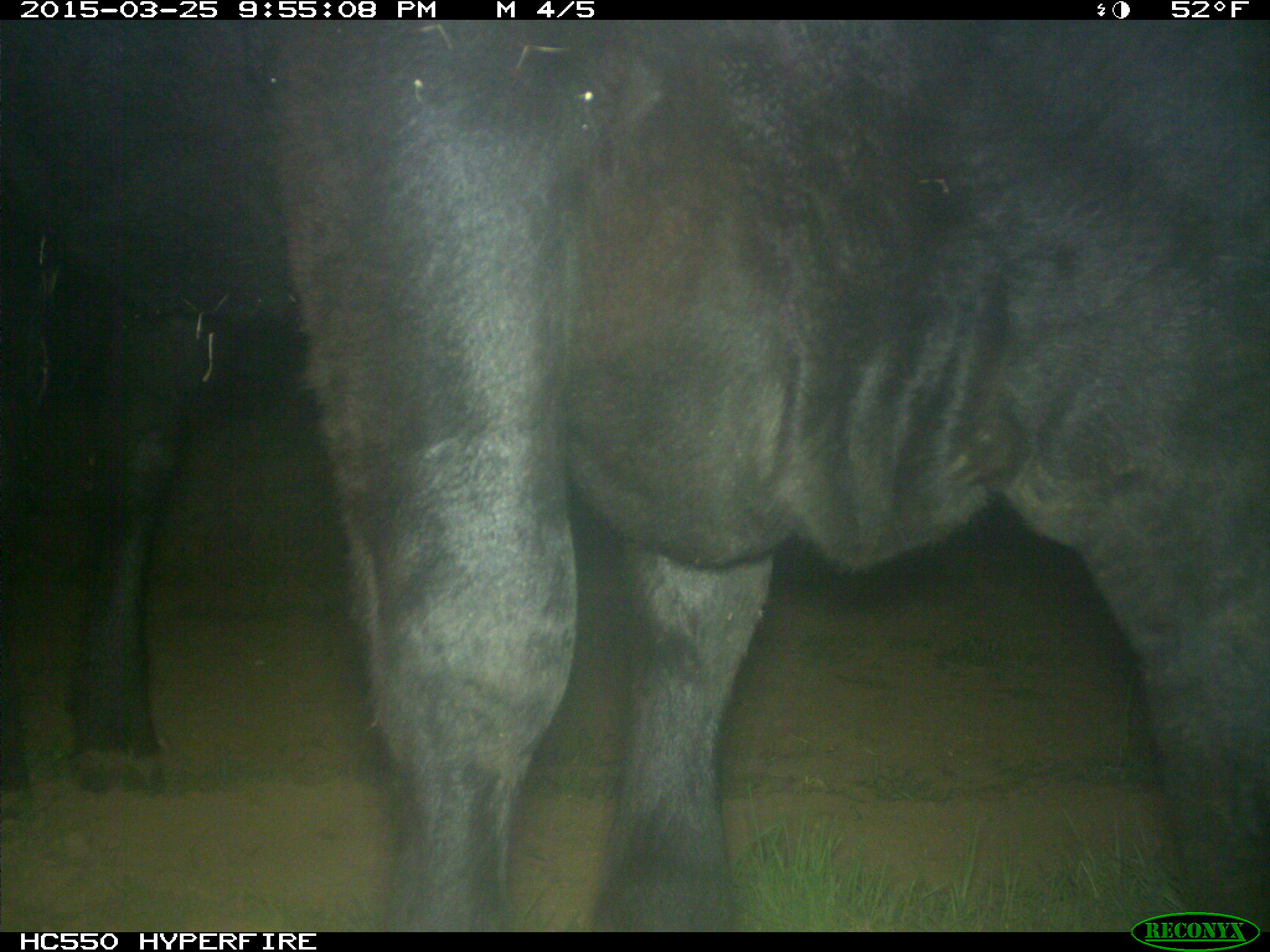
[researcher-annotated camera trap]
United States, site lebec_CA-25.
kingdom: Animalia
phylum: Chordata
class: Mammalia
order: Artiodactyla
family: Bovidae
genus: Bos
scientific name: Bos taurus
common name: domestic cow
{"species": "Bos taurus (domestic cow)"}